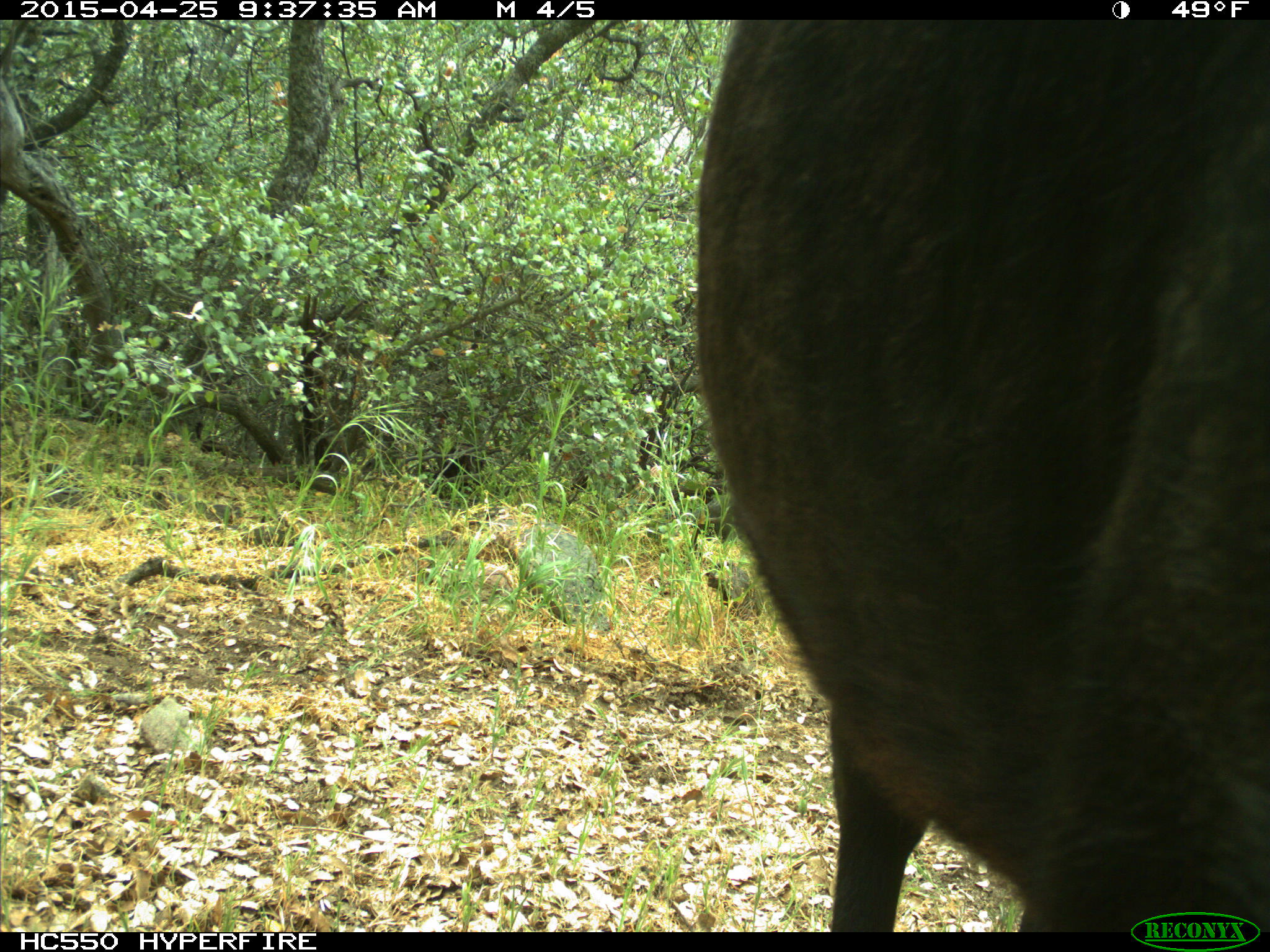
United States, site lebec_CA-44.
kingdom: Animalia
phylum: Chordata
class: Mammalia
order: Artiodactyla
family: Suidae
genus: Sus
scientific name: Sus scrofa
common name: wild boar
Sus scrofa (wild boar).